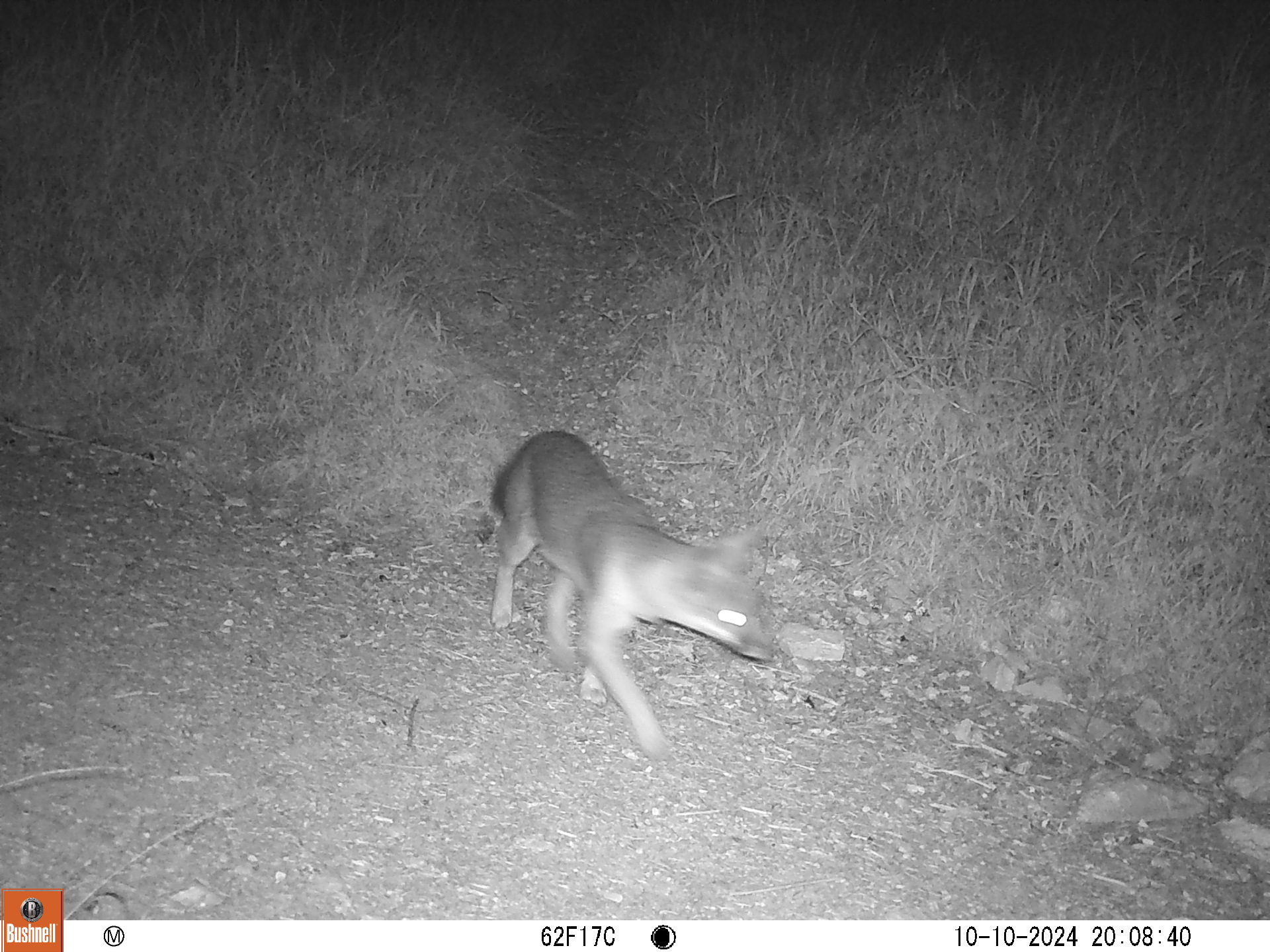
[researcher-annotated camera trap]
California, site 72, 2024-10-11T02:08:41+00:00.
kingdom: Animalia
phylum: Chordata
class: Mammalia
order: Carnivora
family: Canidae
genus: Urocyon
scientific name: Urocyon cinereoargenteus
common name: gray fox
Gray fox (Urocyon cinereoargenteus).